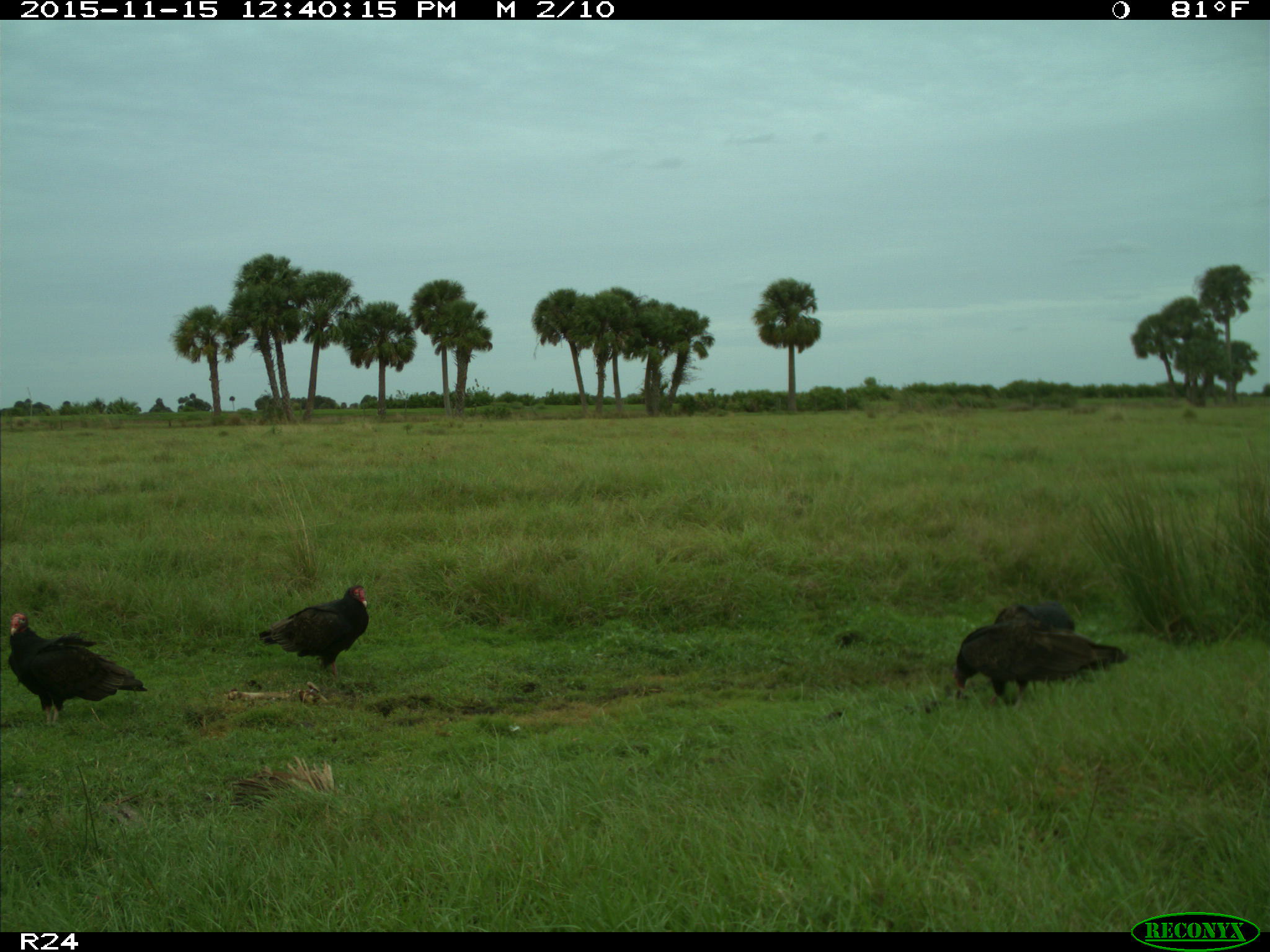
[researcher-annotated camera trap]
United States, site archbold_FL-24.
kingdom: Animalia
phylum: Chordata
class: Aves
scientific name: Aves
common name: birds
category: unidentified bird